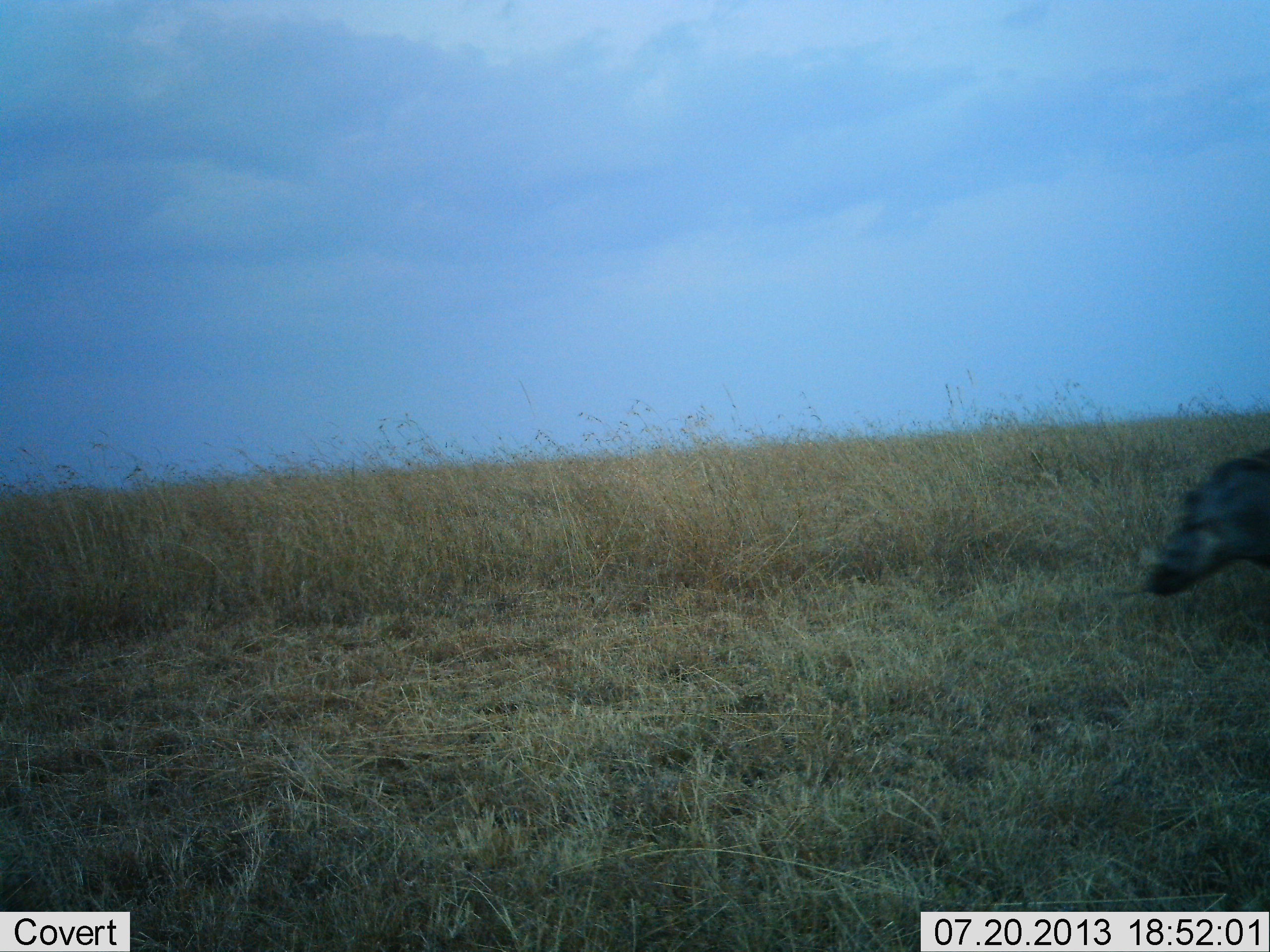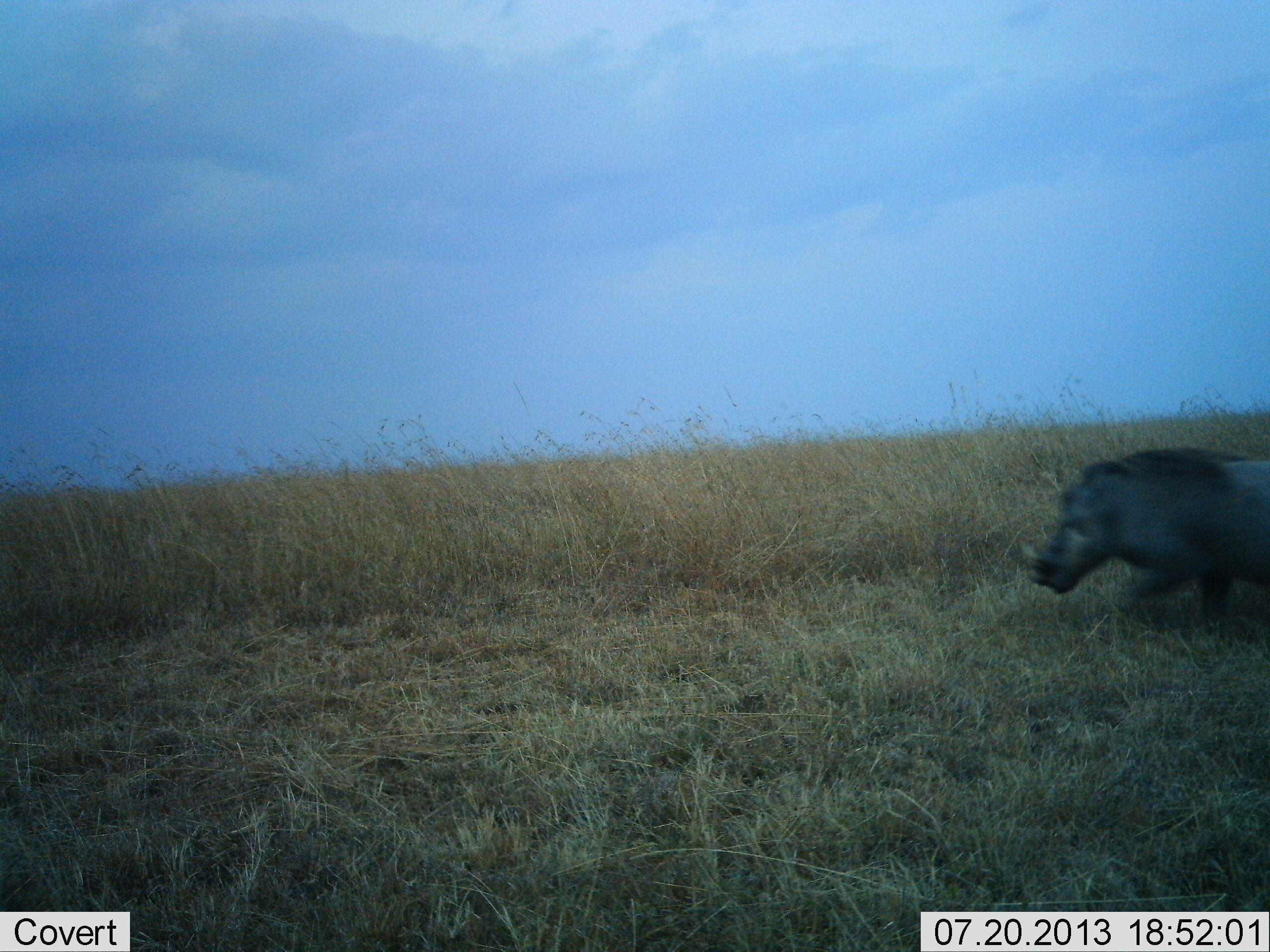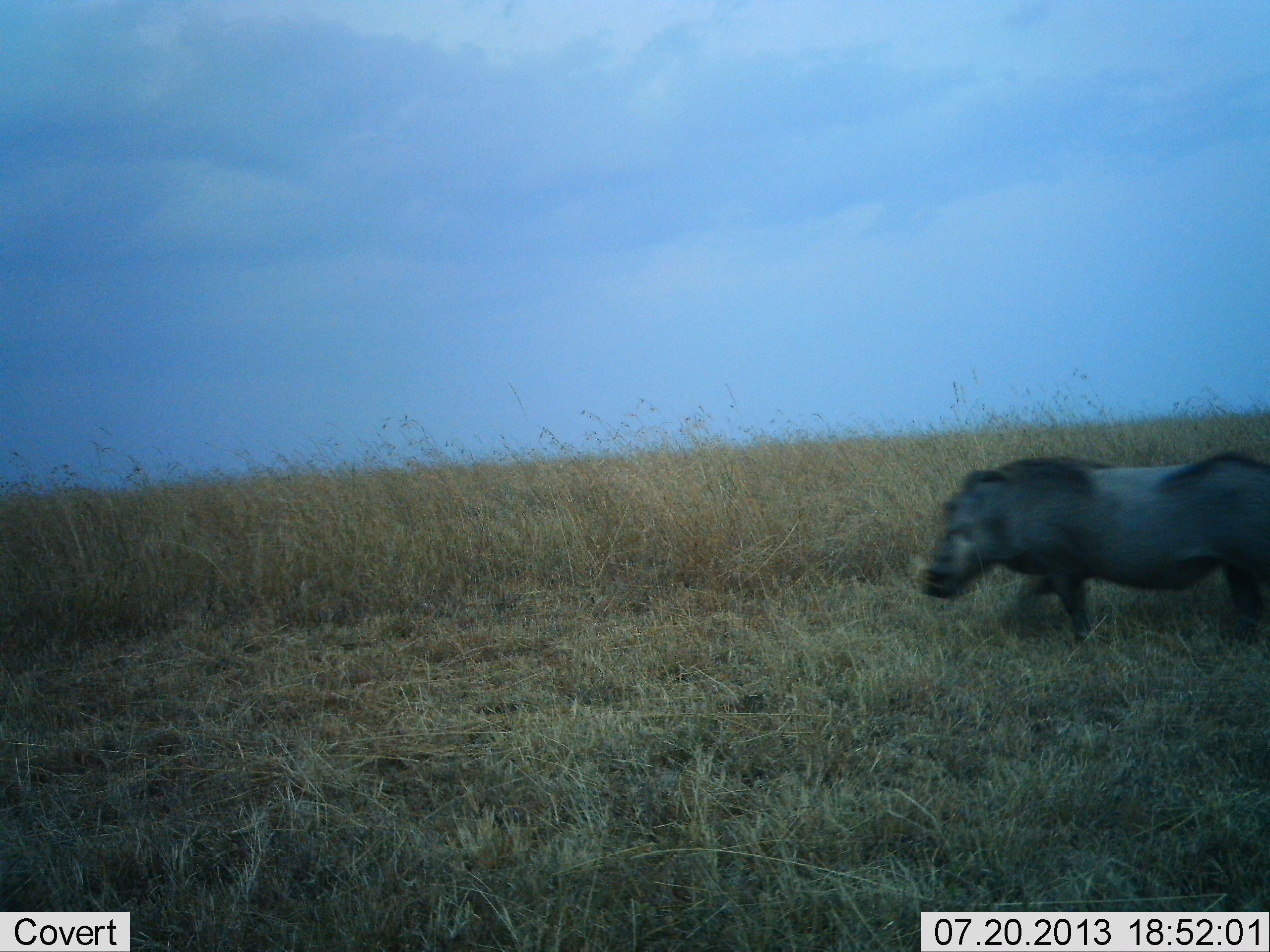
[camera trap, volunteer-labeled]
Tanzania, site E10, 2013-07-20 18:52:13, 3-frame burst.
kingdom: Animalia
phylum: Chordata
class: Mammalia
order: Artiodactyla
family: Suidae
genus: Phacochoerus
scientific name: Phacochoerus africanus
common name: warthog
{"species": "warthog (Phacochoerus africanus)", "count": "1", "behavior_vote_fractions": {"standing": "6%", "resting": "0%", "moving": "94%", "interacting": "0%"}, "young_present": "0%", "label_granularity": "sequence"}